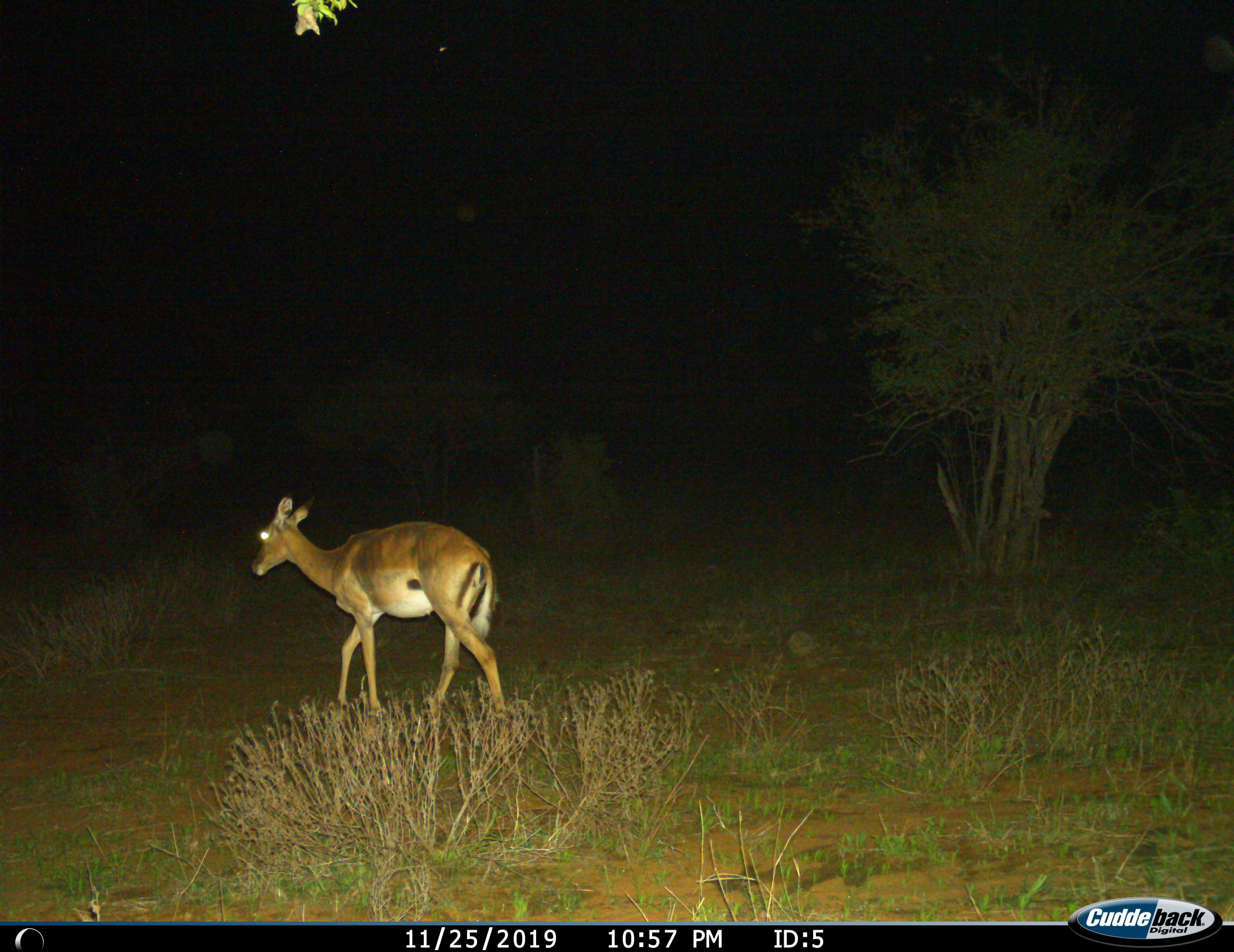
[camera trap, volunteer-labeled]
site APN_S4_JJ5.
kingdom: Animalia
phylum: Chordata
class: Mammalia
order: Artiodactyla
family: Bovidae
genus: Aepyceros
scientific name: Aepyceros melampus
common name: impala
Impala (Aepyceros melampus), count 1. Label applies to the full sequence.